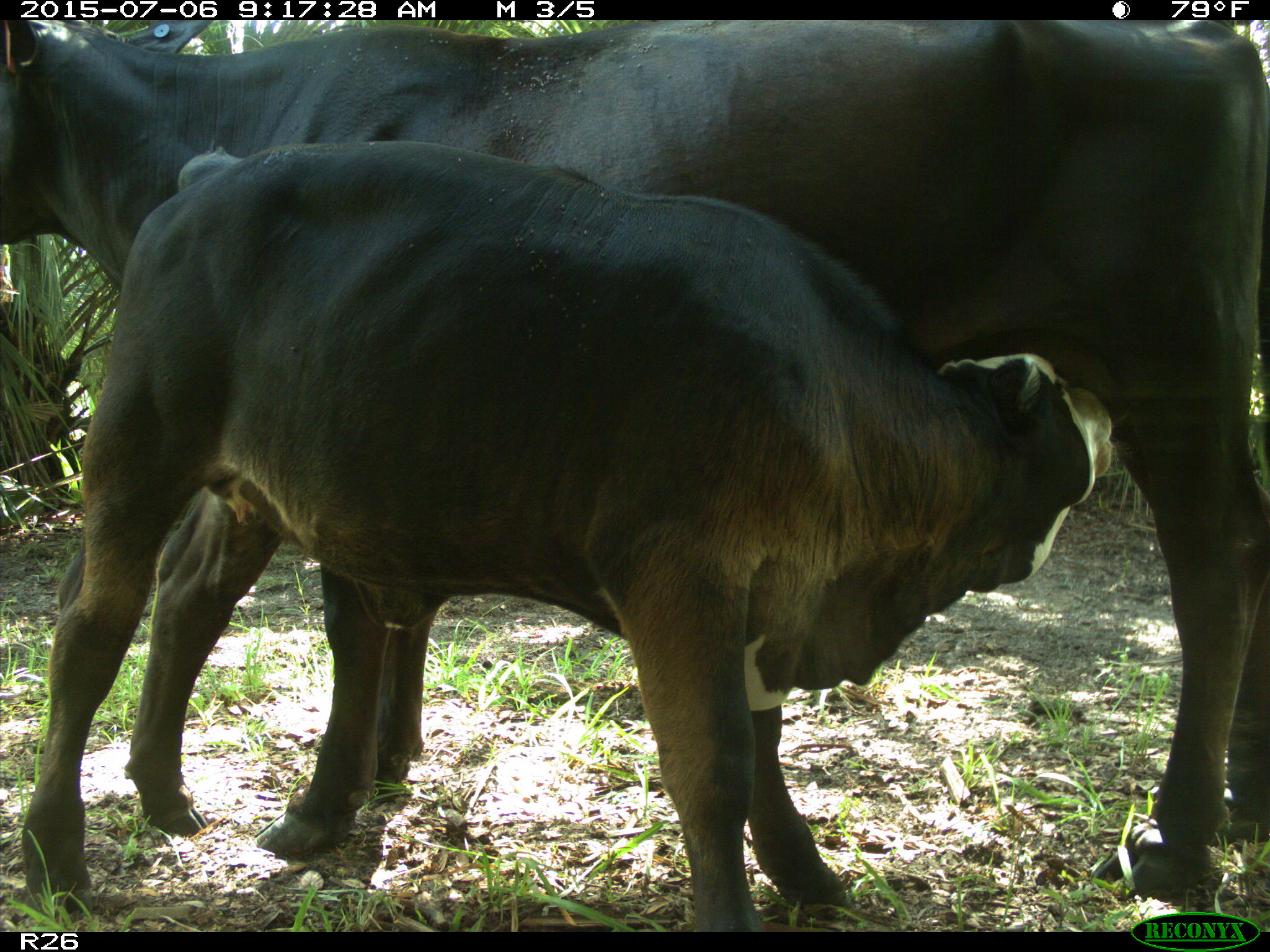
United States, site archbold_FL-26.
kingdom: Animalia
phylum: Chordata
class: Mammalia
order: Artiodactyla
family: Bovidae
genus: Bos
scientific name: Bos taurus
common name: domestic cow